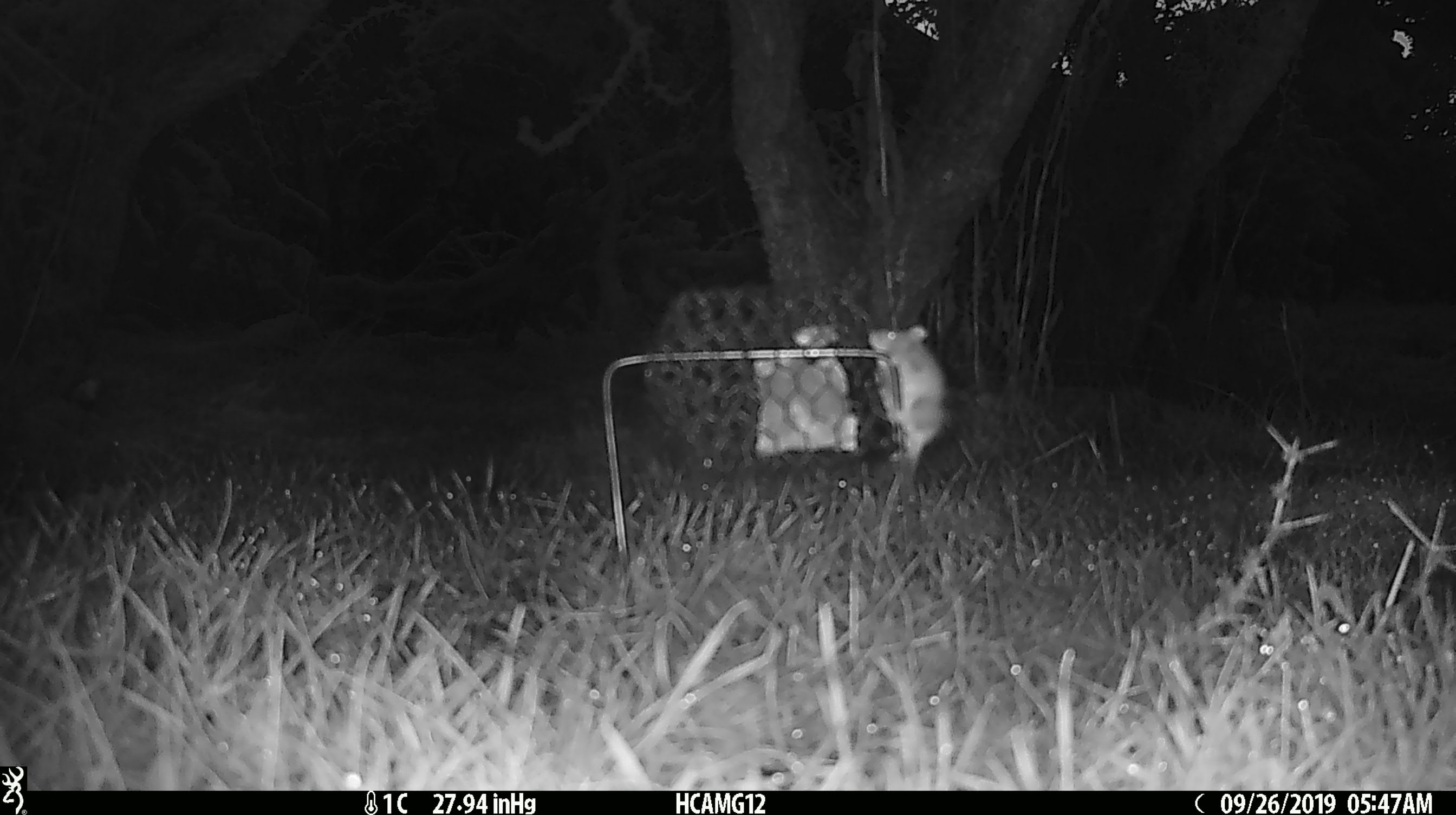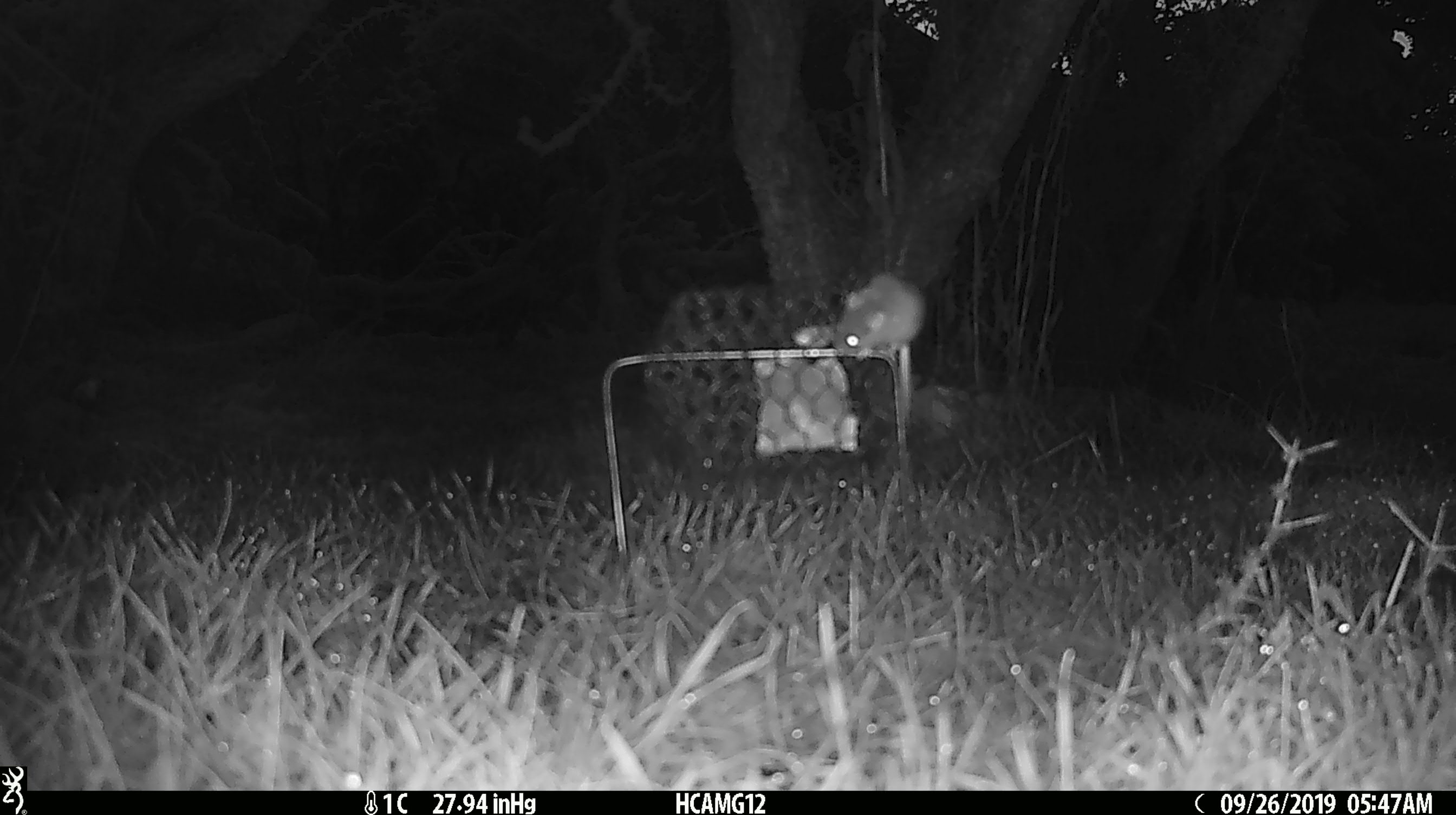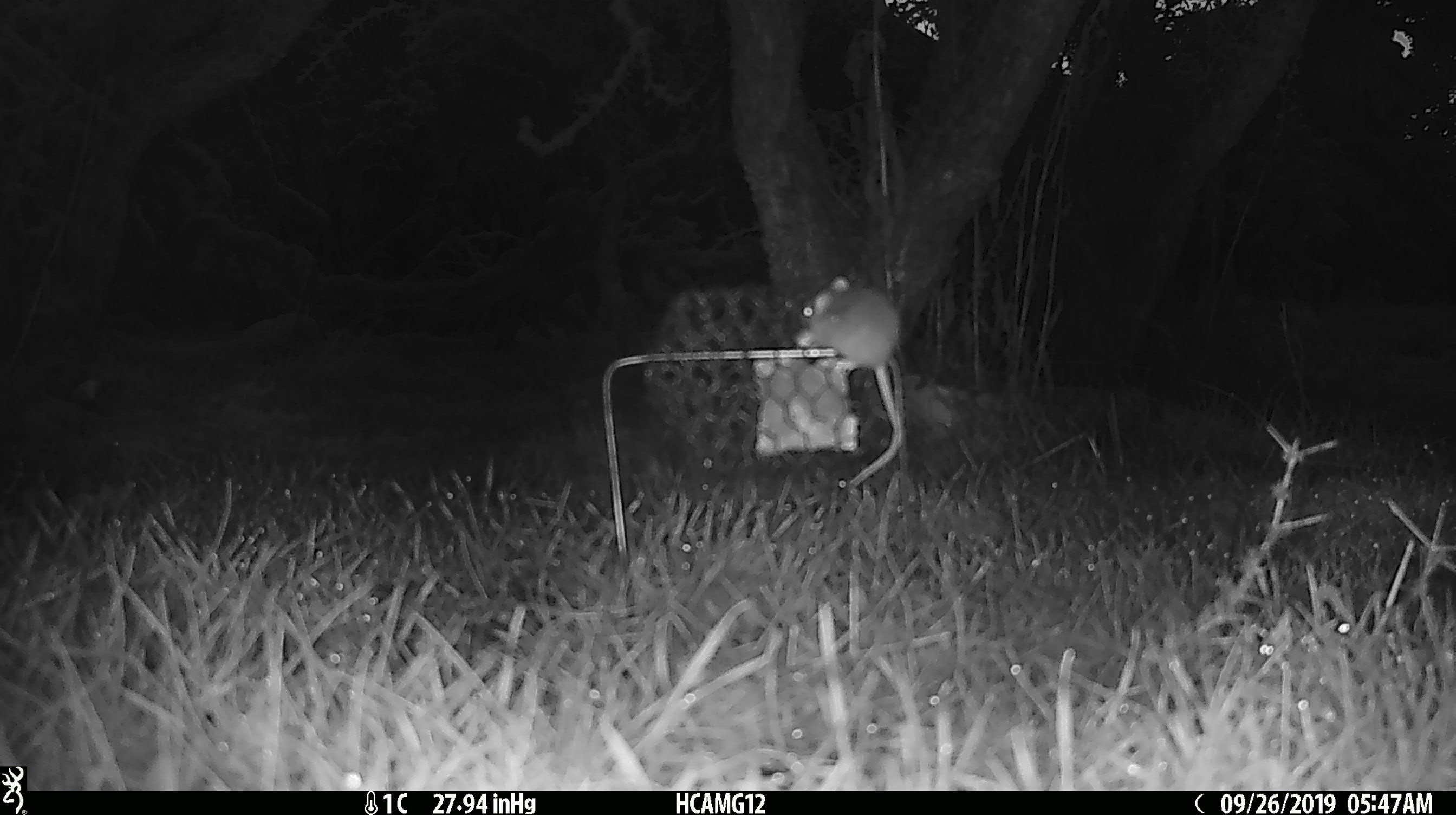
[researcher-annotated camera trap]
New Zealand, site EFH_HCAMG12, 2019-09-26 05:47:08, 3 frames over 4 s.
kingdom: Animalia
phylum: Chordata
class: Mammalia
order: Rodentia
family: Muridae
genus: Mus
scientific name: Mus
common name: mouse